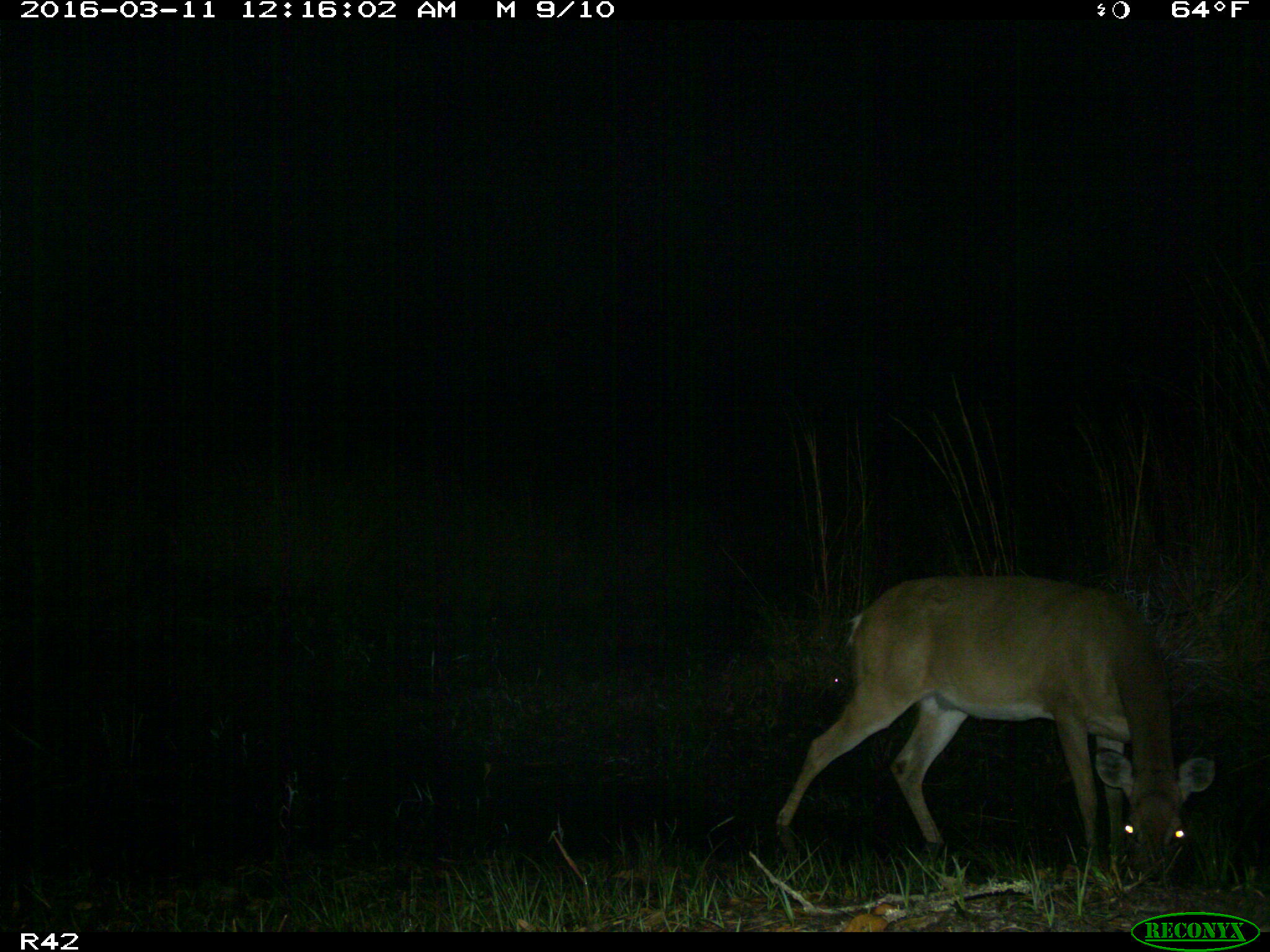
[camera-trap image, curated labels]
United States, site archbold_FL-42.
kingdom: Animalia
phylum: Chordata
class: Mammalia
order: Artiodactyla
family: Cervidae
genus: Odocoileus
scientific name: Odocoileus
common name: deer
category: unidentified deer